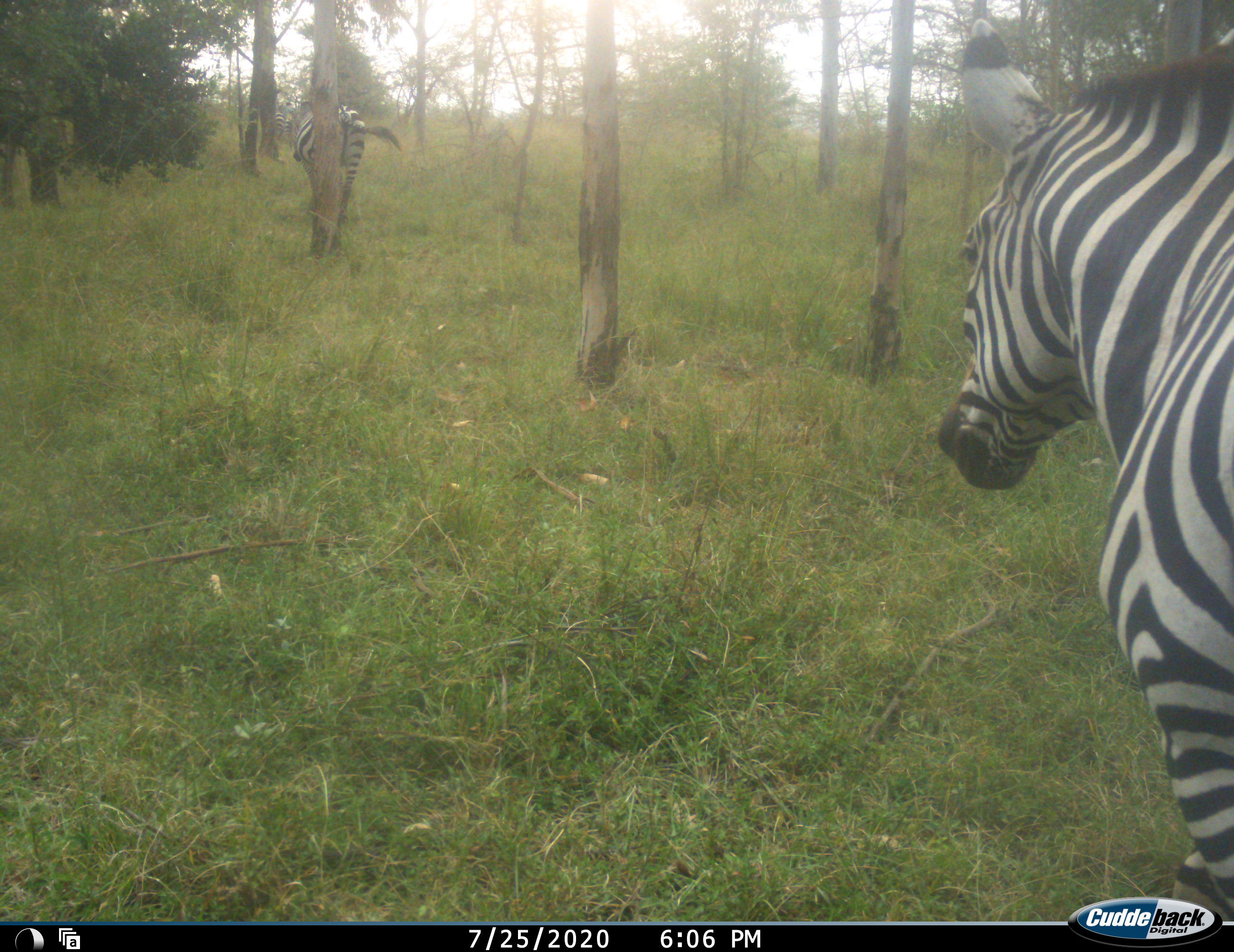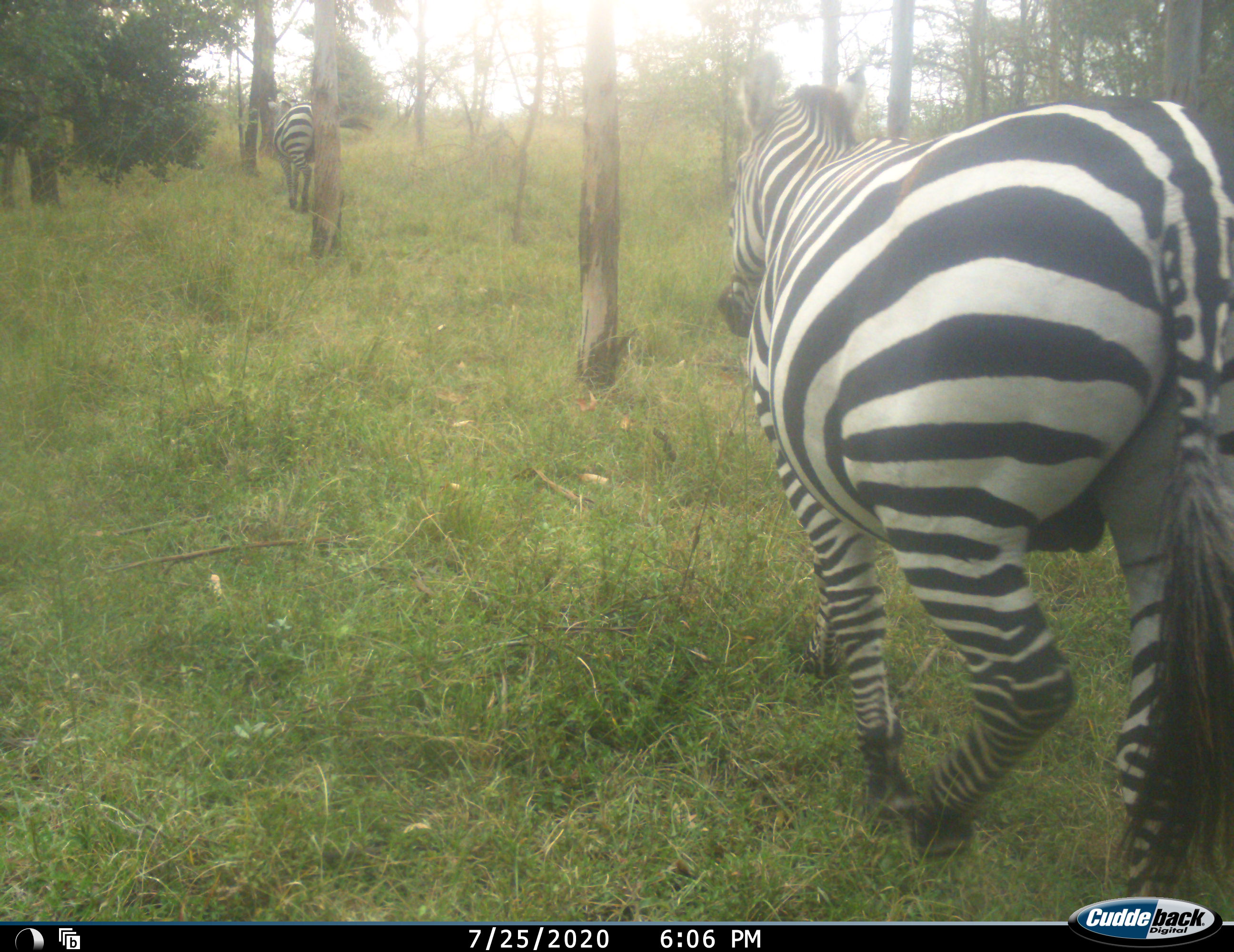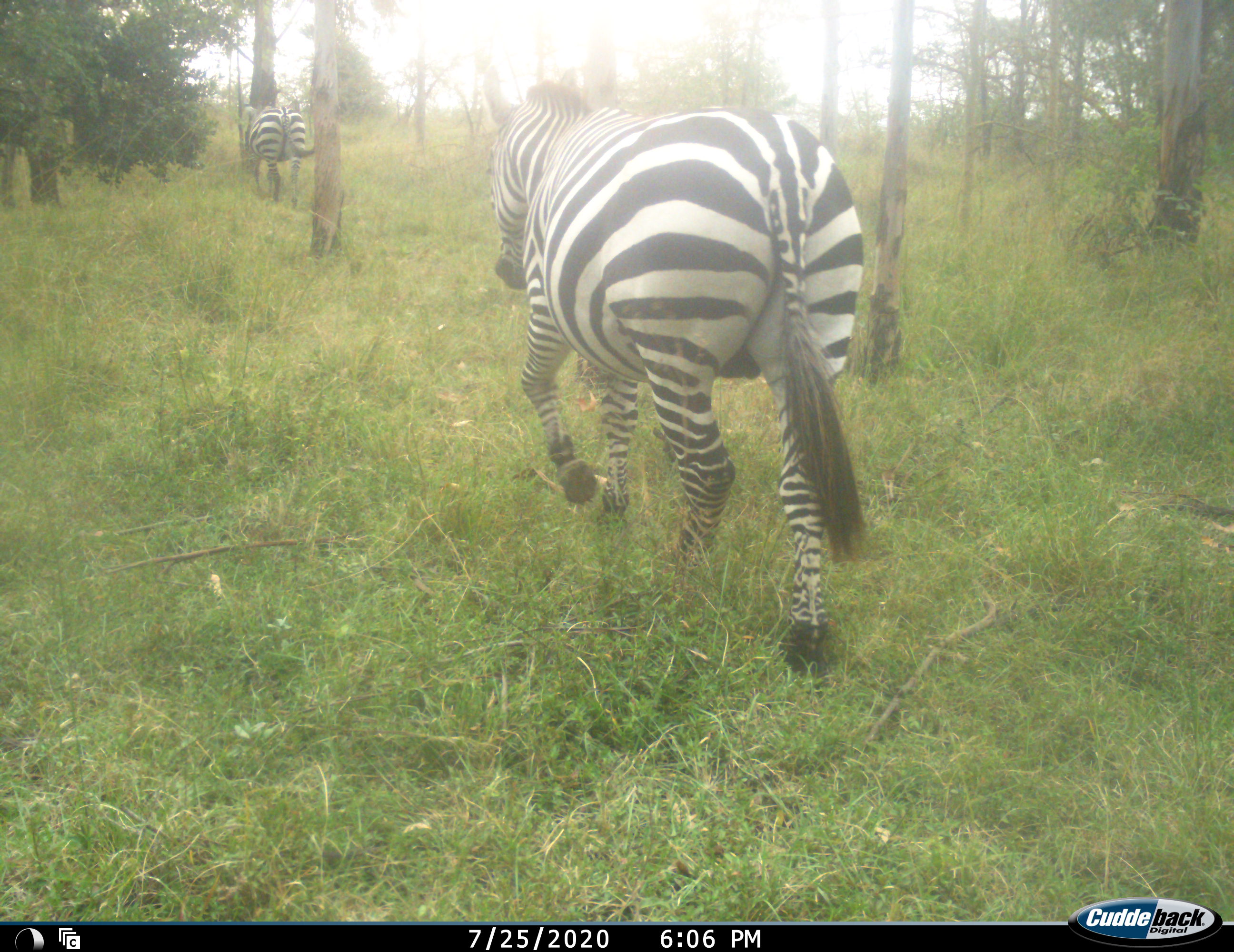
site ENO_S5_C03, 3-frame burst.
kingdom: Animalia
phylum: Chordata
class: Mammalia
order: Perissodactyla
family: Equidae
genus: Equus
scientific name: Equus quagga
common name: plains zebra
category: zebraplains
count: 2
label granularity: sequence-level